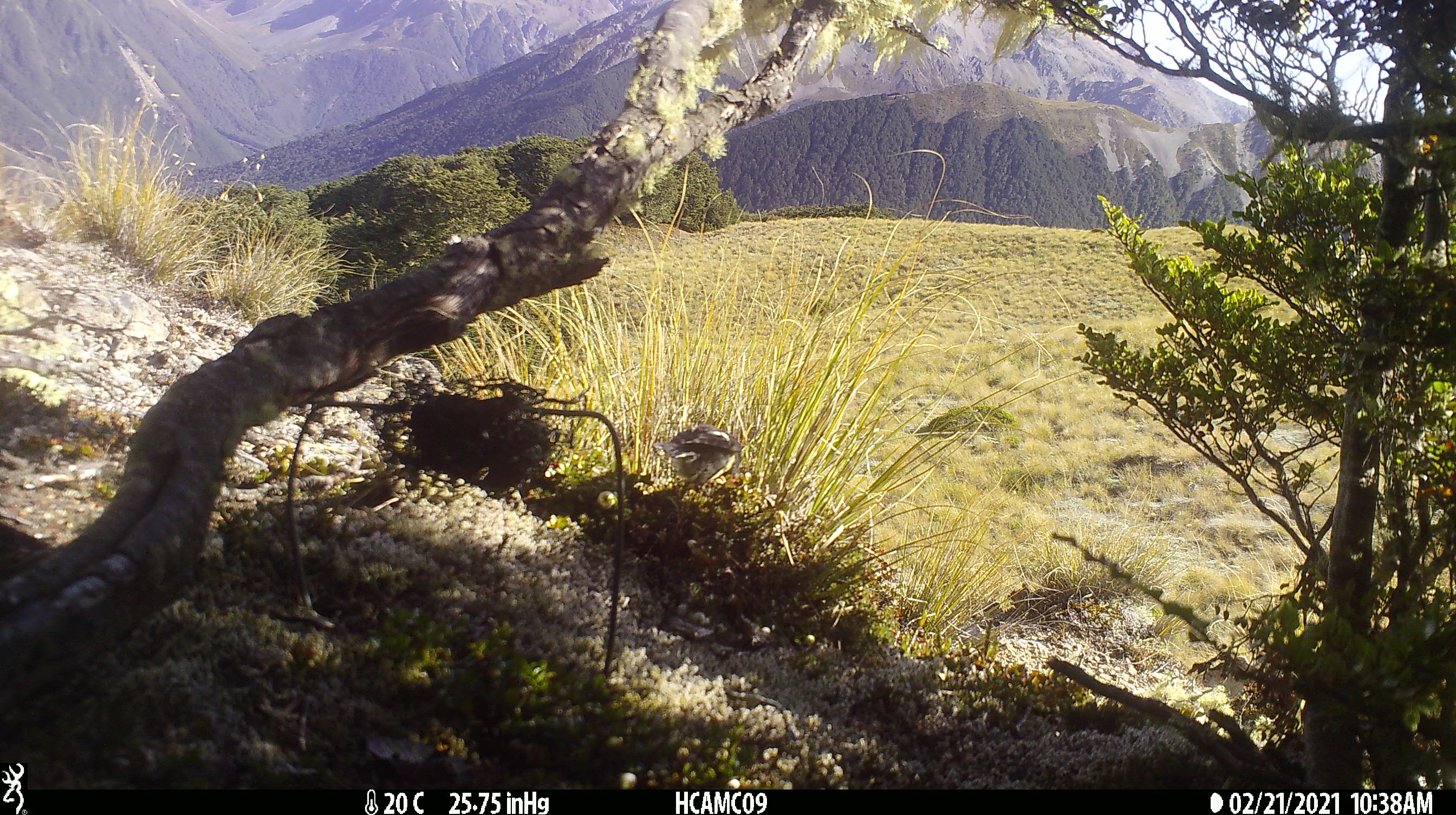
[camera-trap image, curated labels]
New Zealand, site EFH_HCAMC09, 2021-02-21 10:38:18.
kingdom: Animalia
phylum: Chordata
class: Aves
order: Passeriformes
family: Petroicidae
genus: Petroica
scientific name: Petroica macrocephala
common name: tomtit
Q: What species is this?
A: Tomtit (Petroica macrocephala).